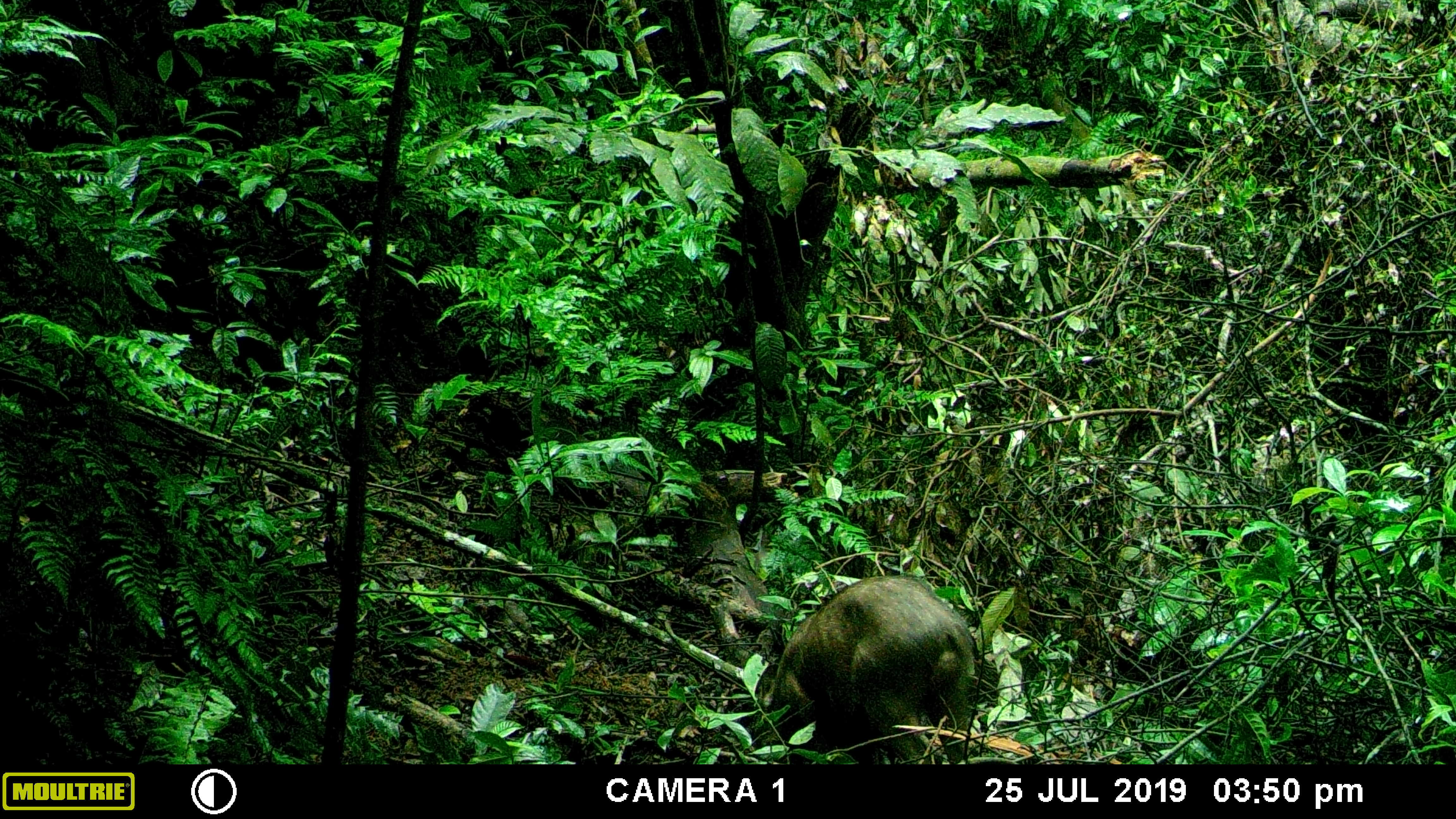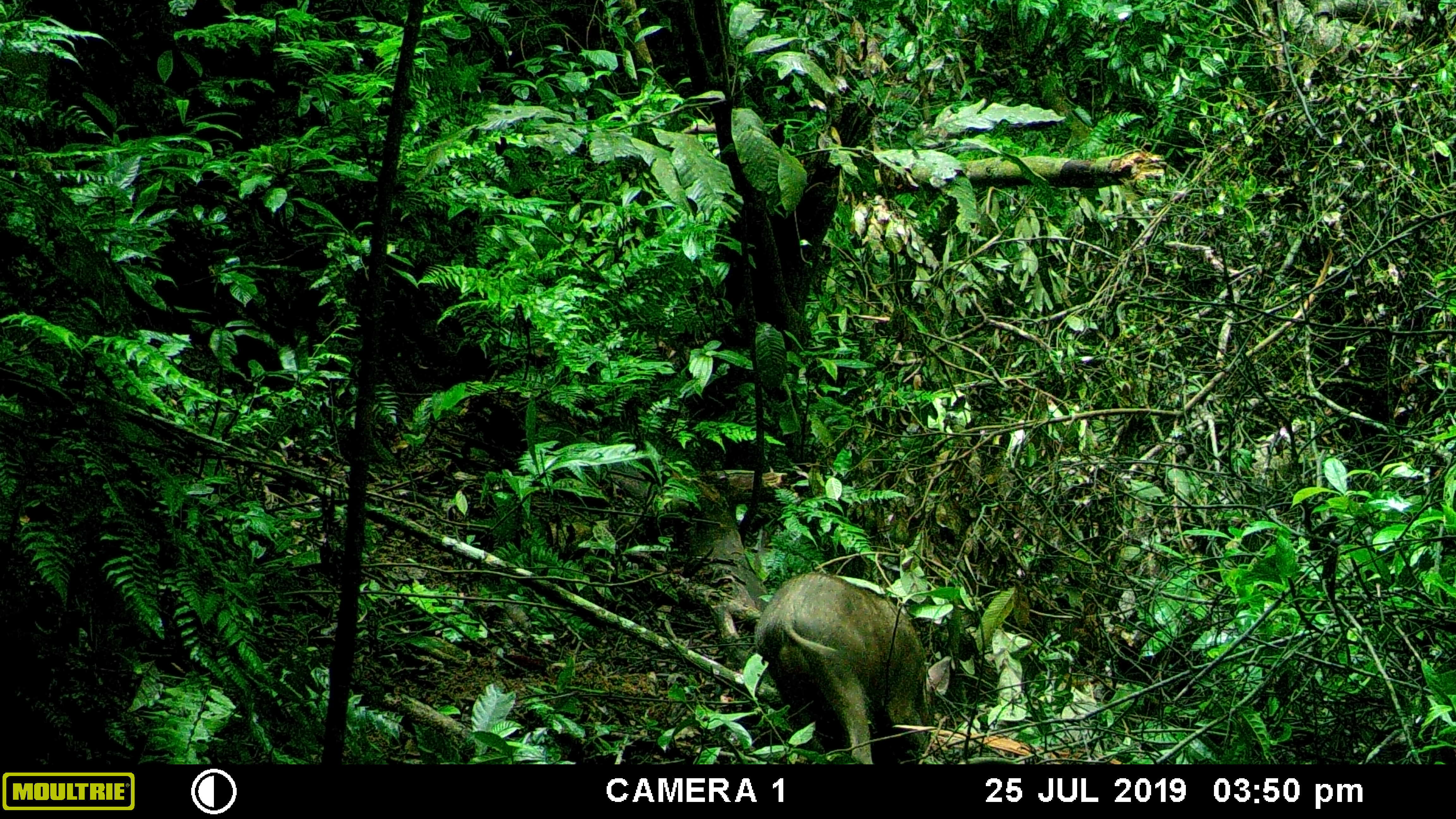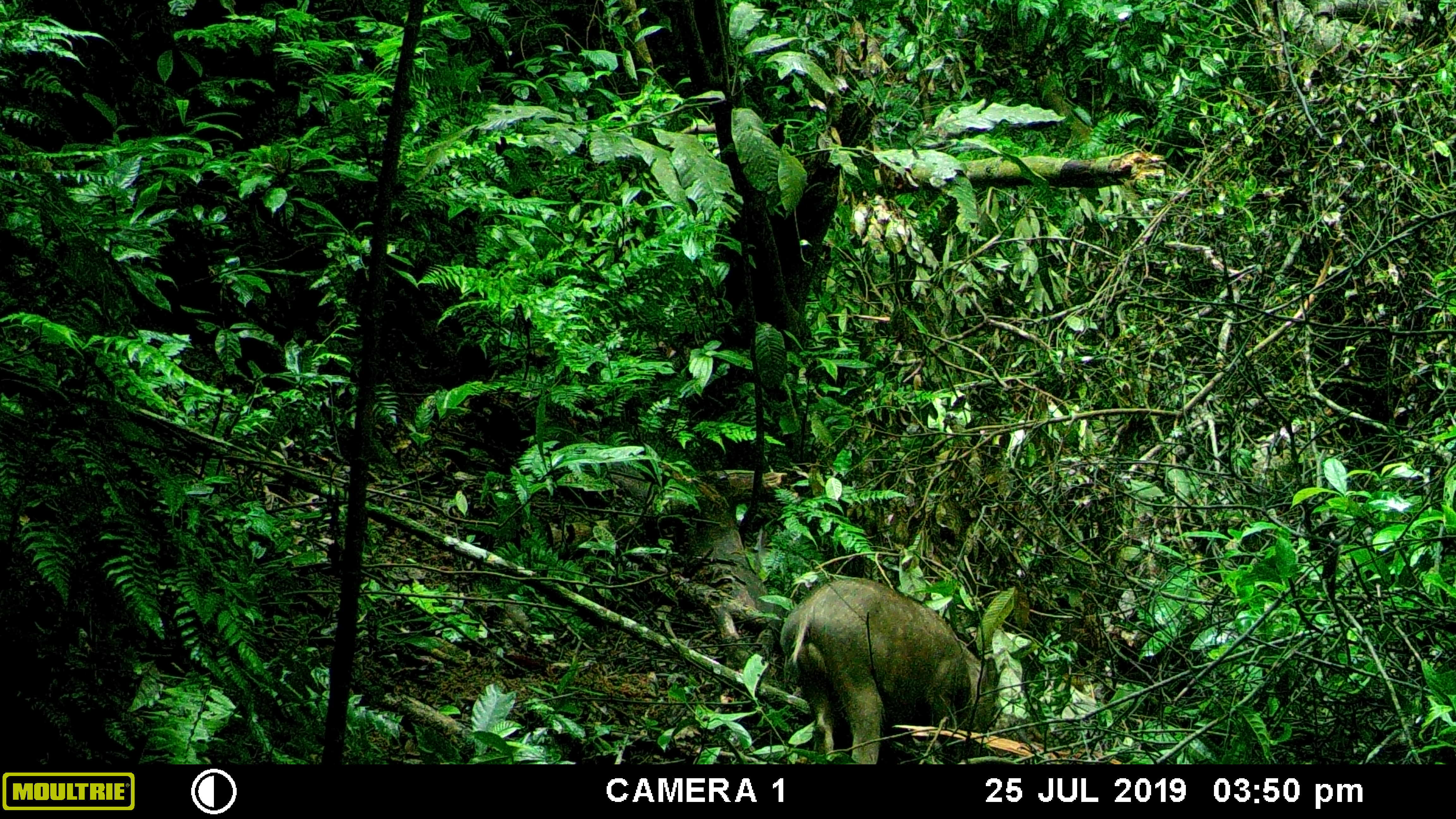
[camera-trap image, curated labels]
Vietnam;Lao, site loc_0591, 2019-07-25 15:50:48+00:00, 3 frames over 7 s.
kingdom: Animalia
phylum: Chordata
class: Mammalia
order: Artiodactyla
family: Suidae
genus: Sus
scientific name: Sus scrofa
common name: eurasian wild pig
Eurasian wild pig (Sus scrofa). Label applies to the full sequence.